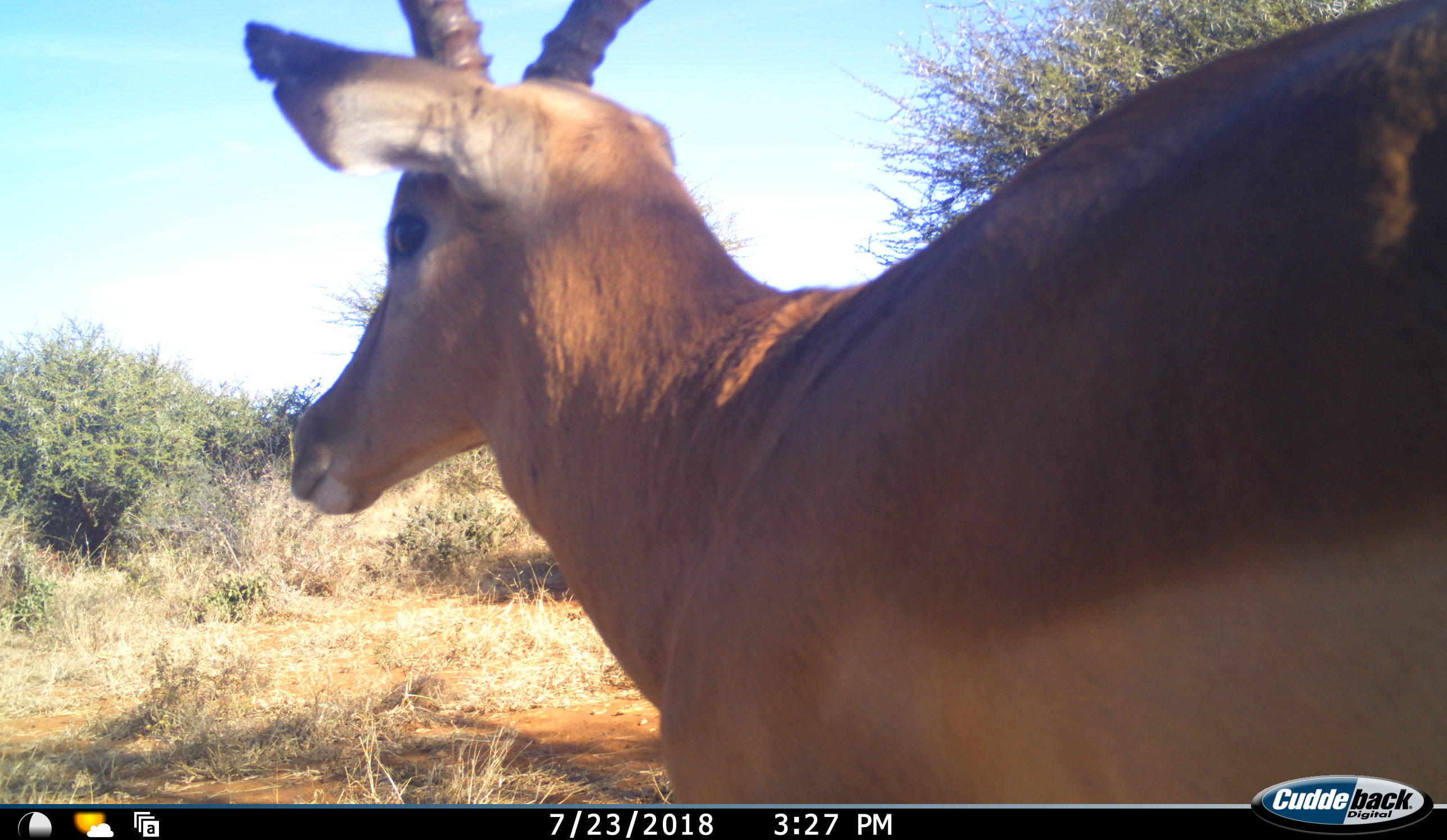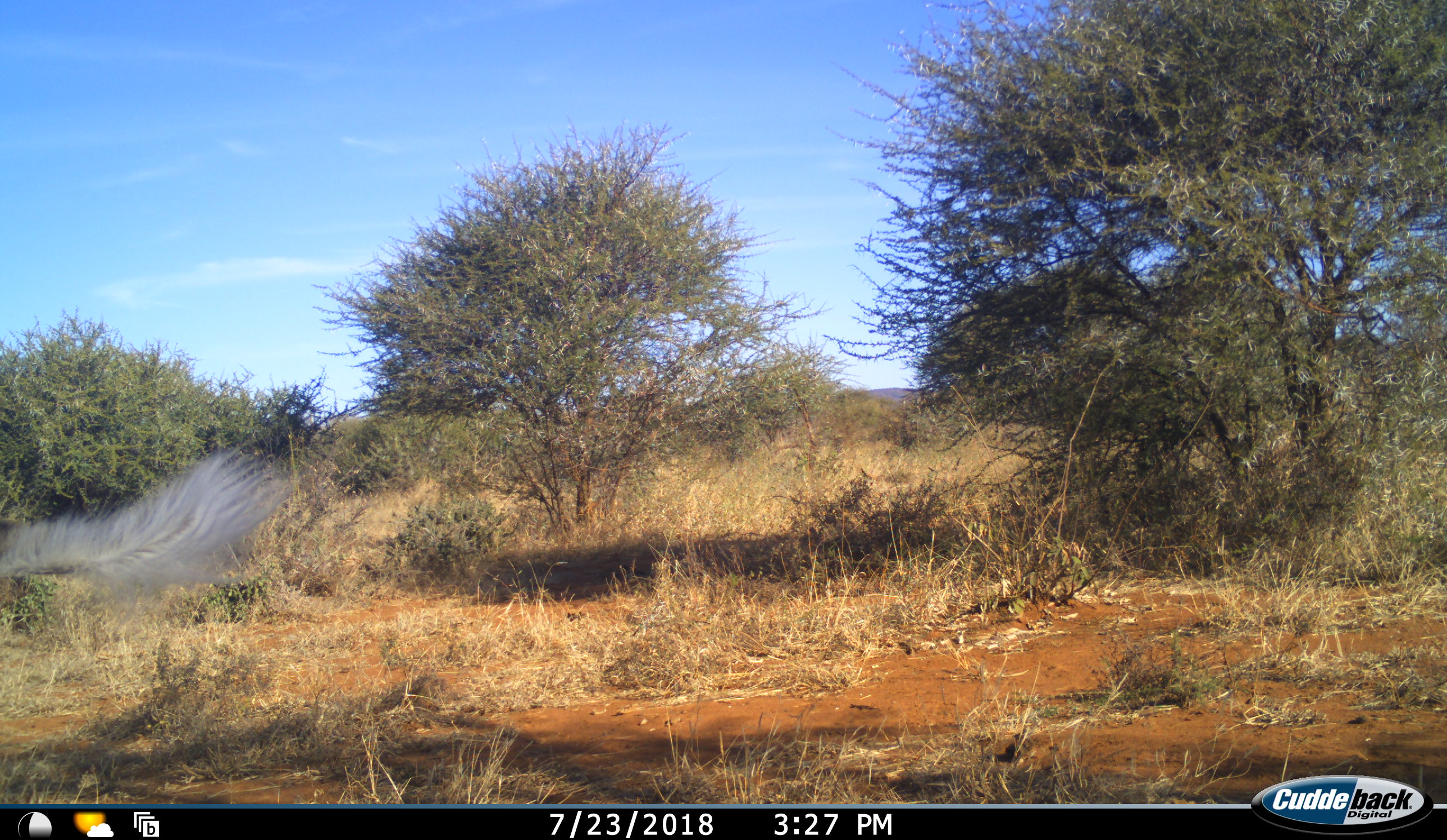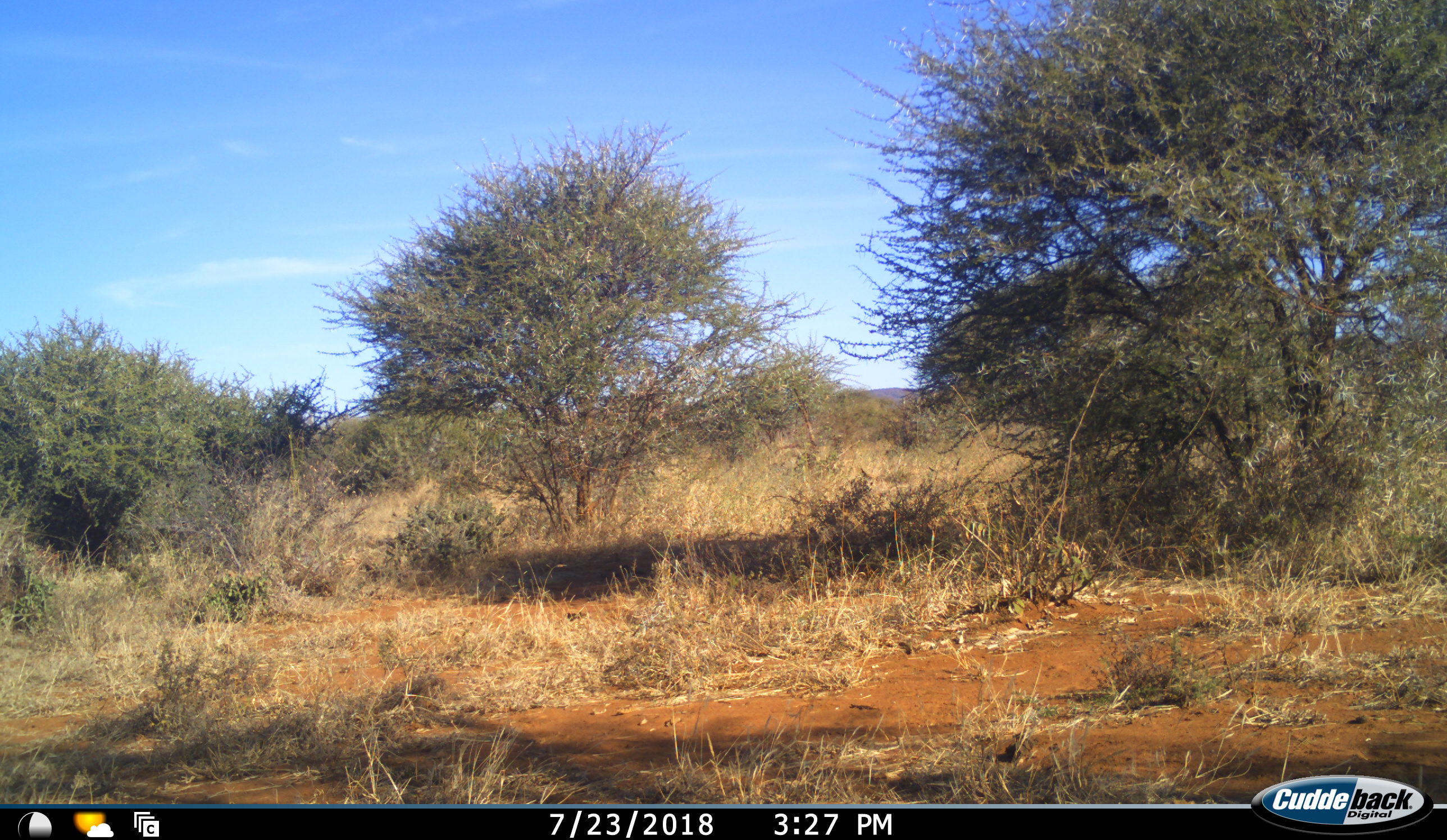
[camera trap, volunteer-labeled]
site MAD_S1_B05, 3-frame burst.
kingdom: Animalia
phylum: Chordata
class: Mammalia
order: Artiodactyla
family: Bovidae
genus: Aepyceros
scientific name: Aepyceros melampus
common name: impala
Impala (Aepyceros melampus), count 1. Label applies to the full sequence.